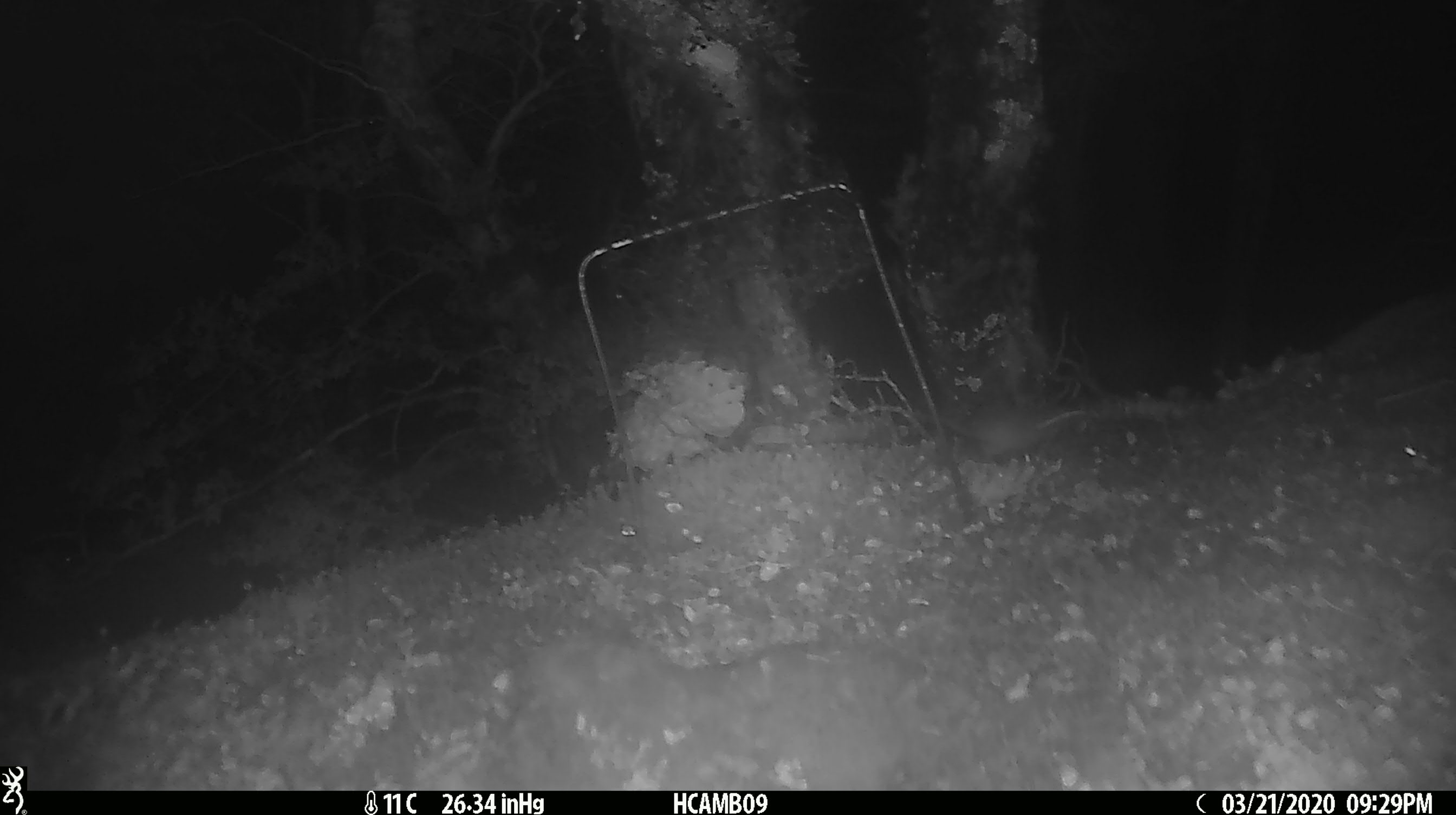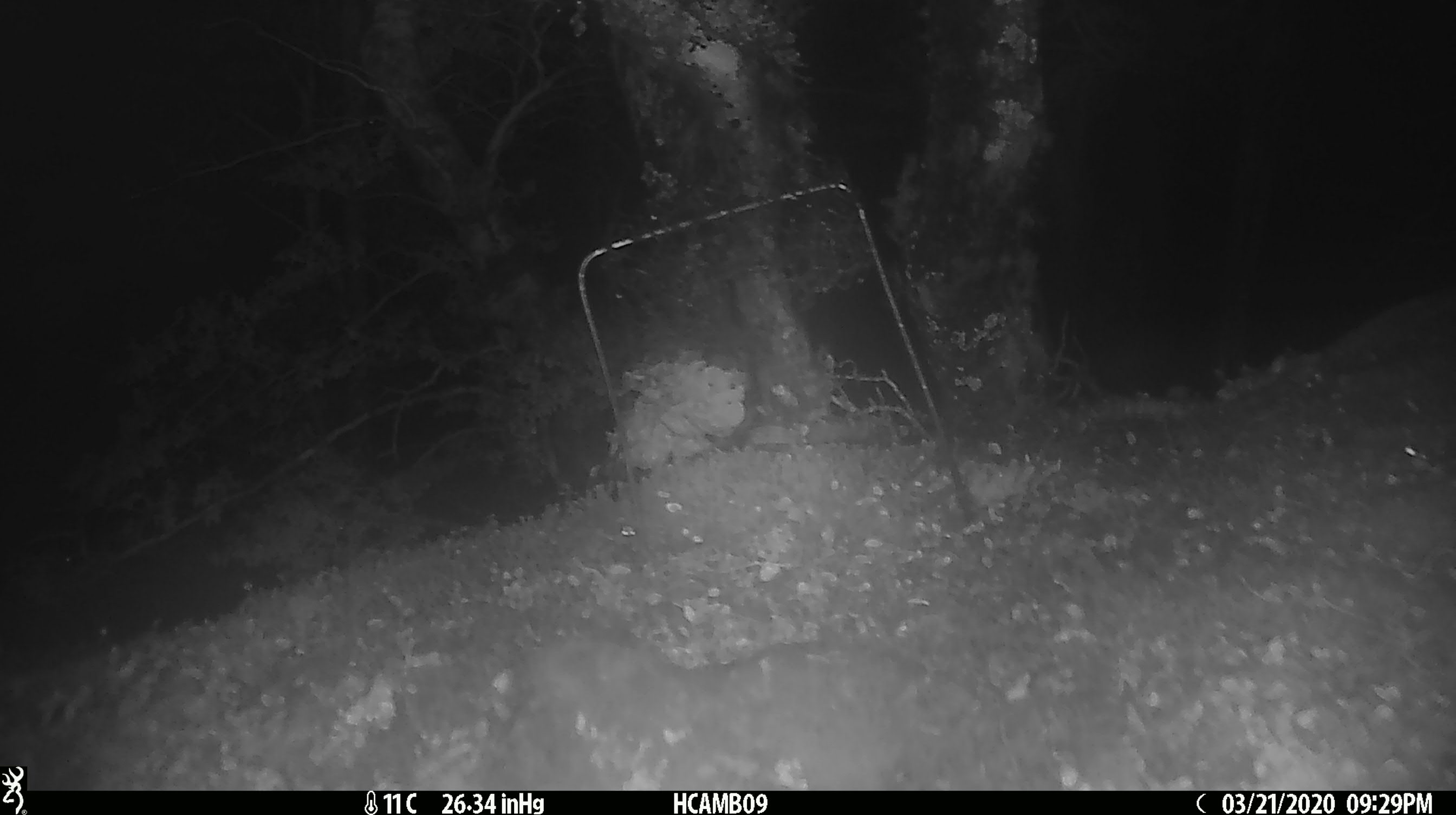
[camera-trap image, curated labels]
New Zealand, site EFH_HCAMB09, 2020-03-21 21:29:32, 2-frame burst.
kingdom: Animalia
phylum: Chordata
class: Mammalia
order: Rodentia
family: Muridae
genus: Mus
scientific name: Mus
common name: mouse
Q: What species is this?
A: Mouse (Mus).